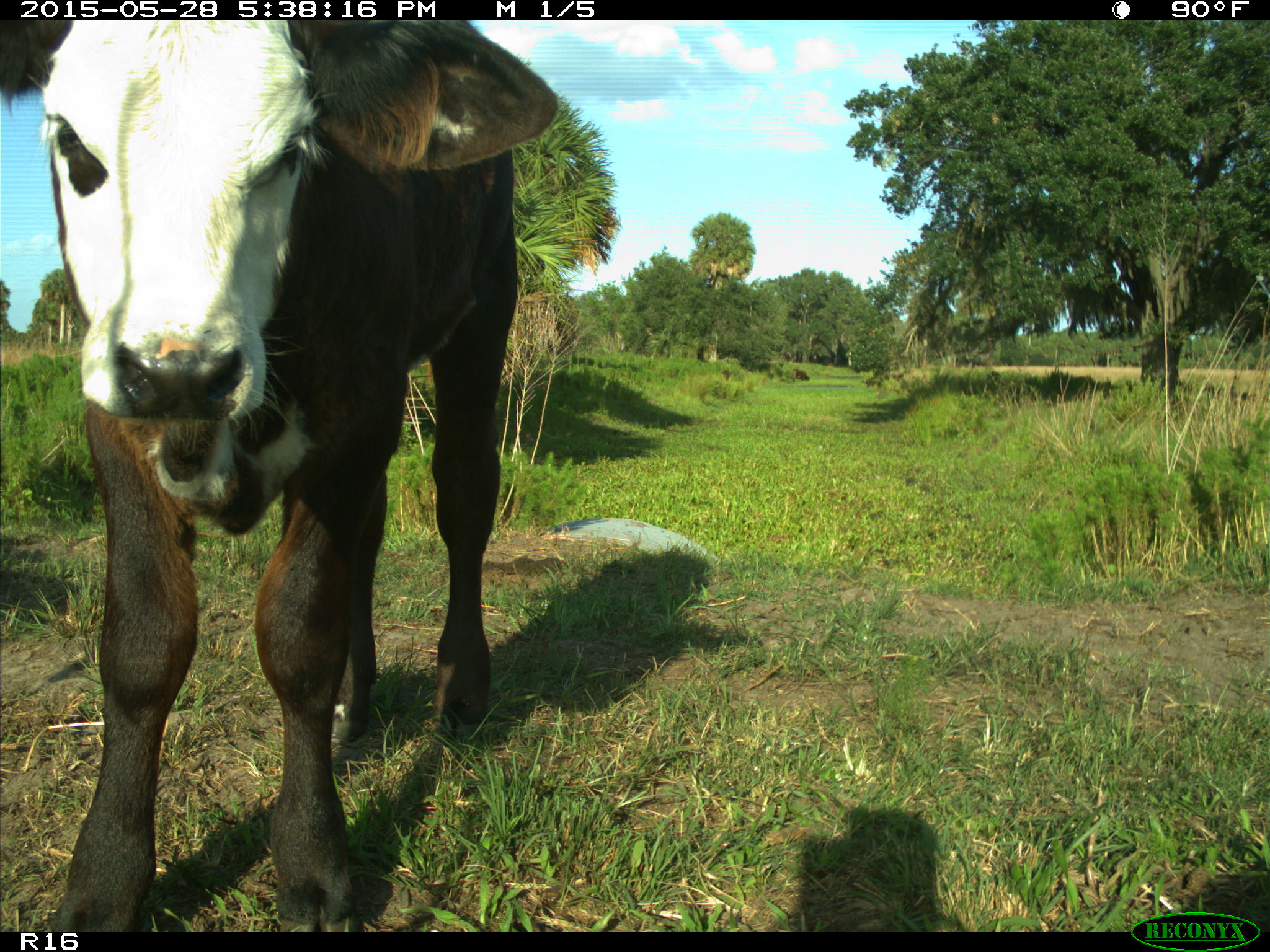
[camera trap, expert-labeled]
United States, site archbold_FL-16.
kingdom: Animalia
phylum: Chordata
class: Mammalia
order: Artiodactyla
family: Bovidae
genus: Bos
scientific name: Bos taurus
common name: domestic cow